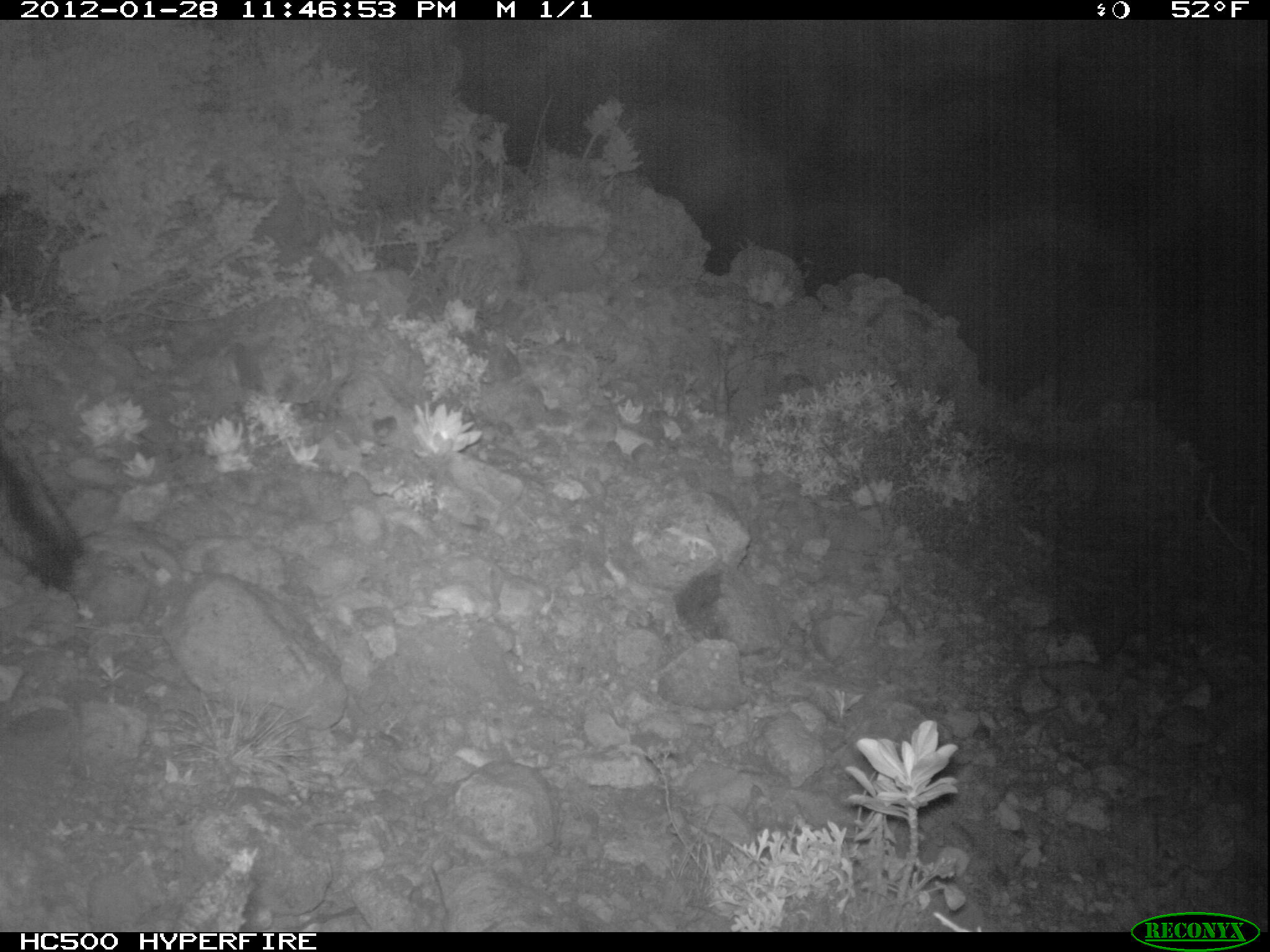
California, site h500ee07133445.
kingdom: Animalia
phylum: Chordata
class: Mammalia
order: Carnivora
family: Canidae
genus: Urocyon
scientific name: Urocyon littoralis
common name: island fox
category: fox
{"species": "fox (island fox) (Urocyon littoralis)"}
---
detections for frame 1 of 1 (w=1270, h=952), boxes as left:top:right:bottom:
fox: 0:425:102:597